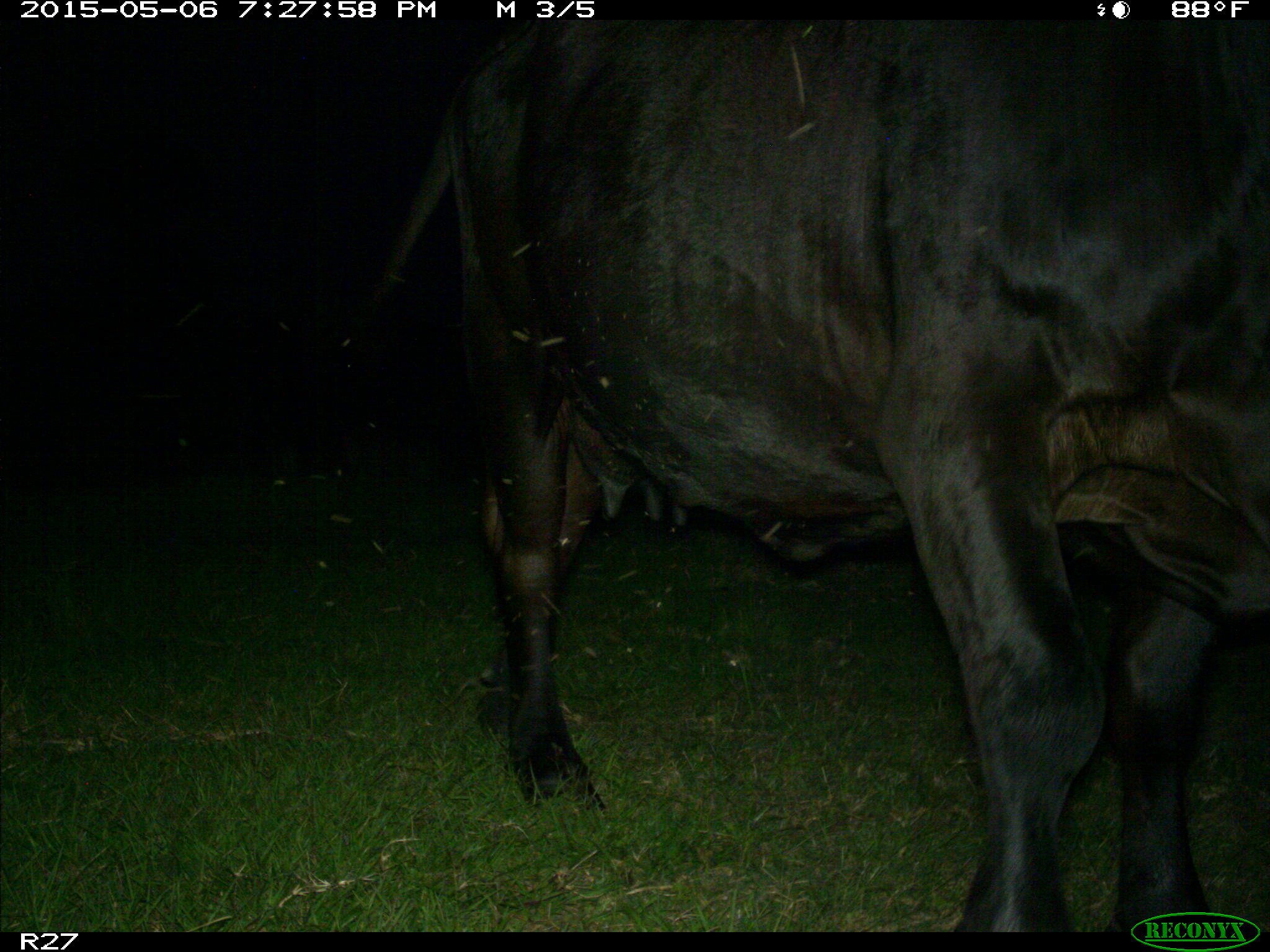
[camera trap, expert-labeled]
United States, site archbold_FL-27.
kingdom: Animalia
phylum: Chordata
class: Mammalia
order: Artiodactyla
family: Bovidae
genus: Bos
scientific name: Bos taurus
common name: domestic cow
Bos taurus (domestic cow).